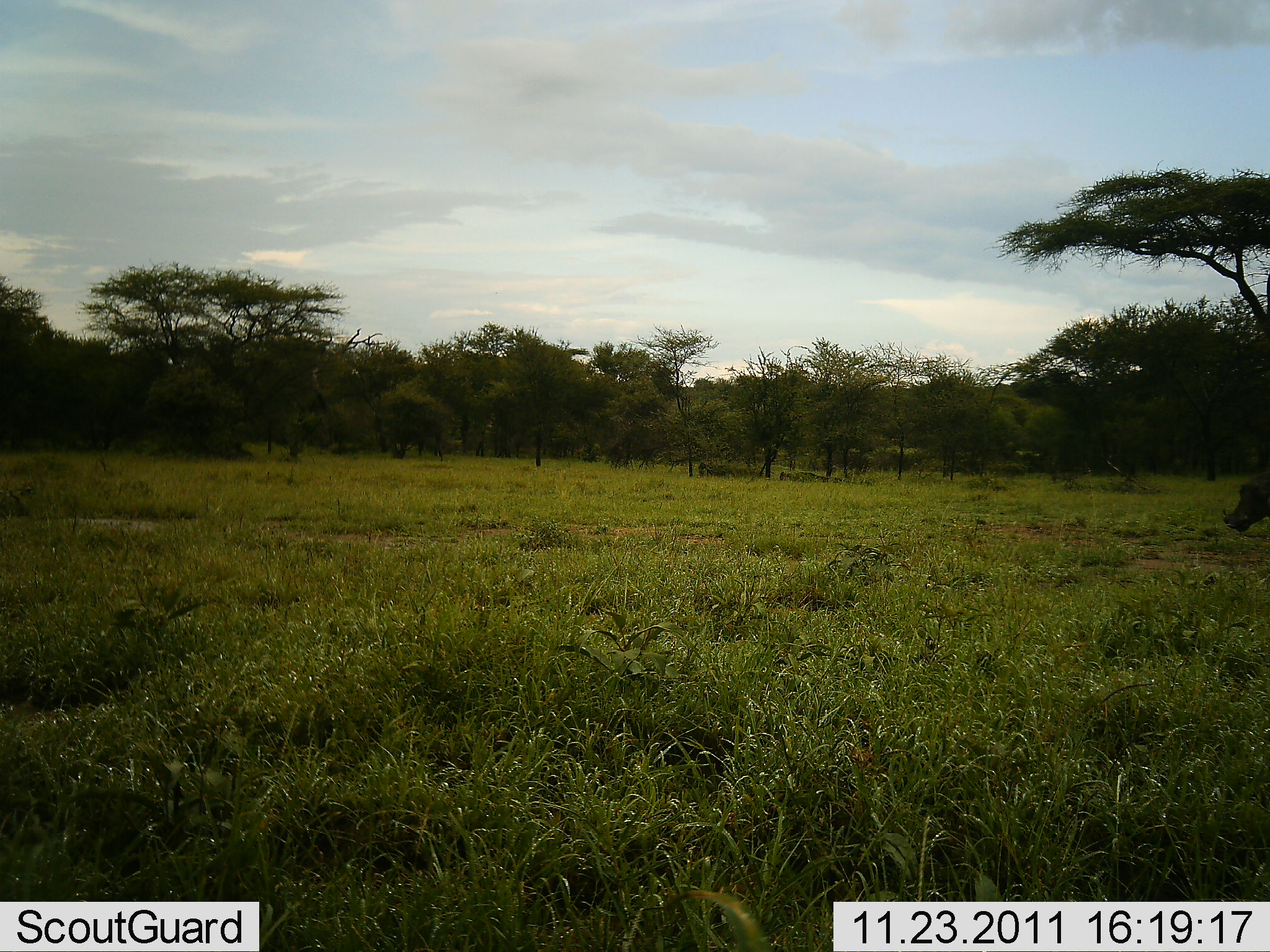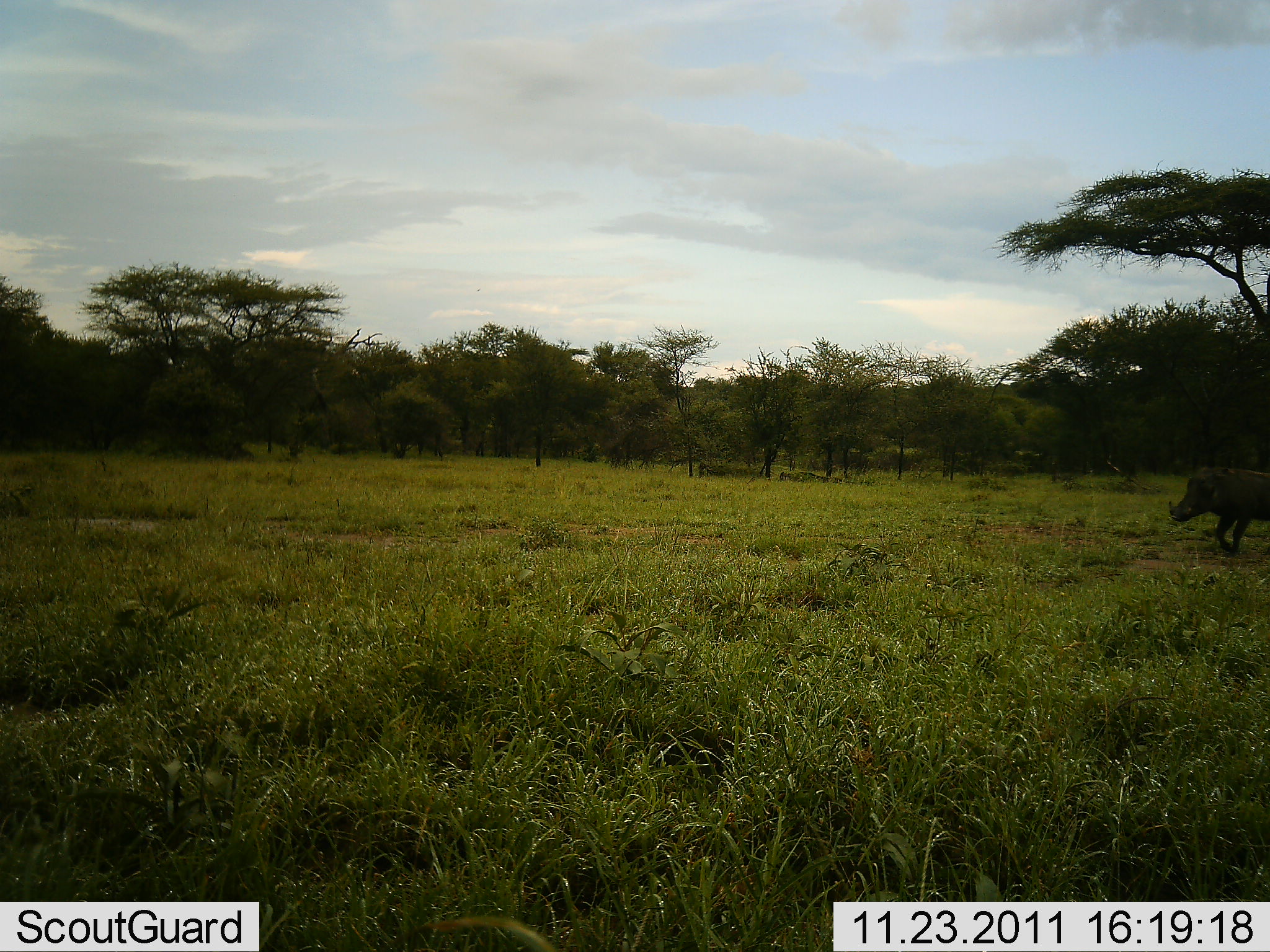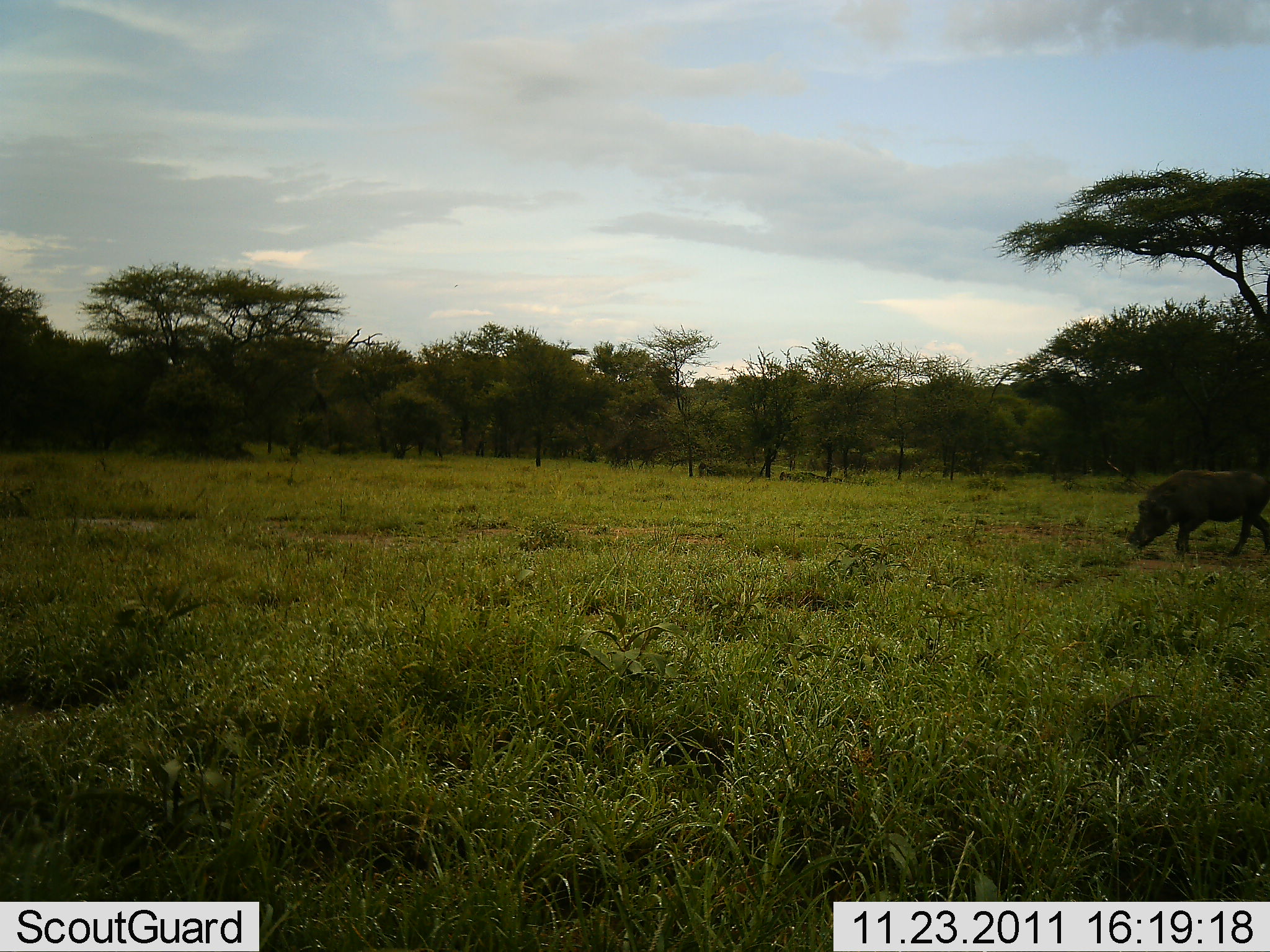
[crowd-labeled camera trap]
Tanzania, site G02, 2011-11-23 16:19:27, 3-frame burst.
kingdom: Animalia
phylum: Chordata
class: Mammalia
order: Artiodactyla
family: Suidae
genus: Phacochoerus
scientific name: Phacochoerus africanus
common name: warthog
Warthog (Phacochoerus africanus), count 1. Behavior (volunteer vote fractions): standing 0%, resting 0%, moving 90%, interacting 0%. Young present (vote fraction): 0%. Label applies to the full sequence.